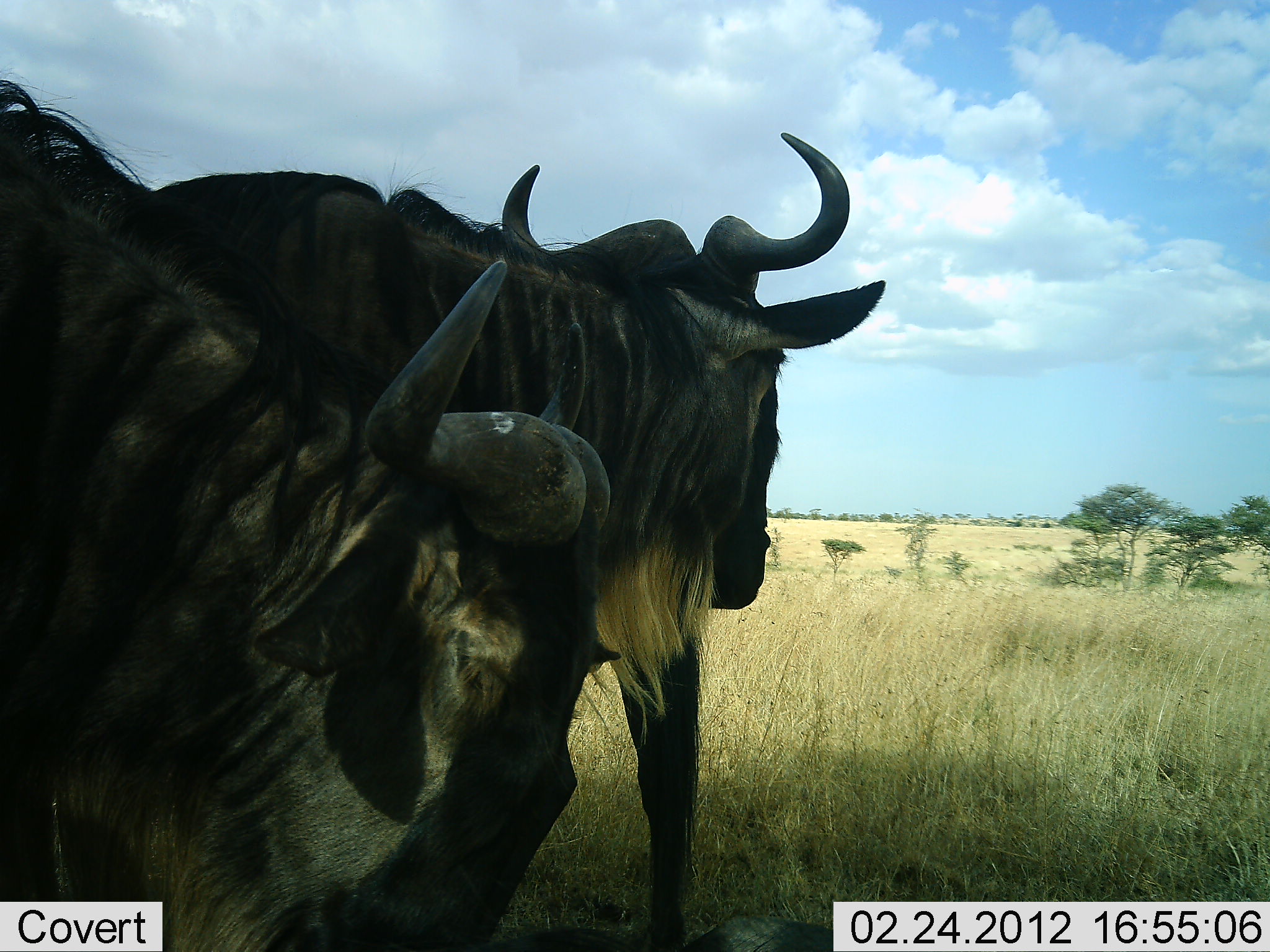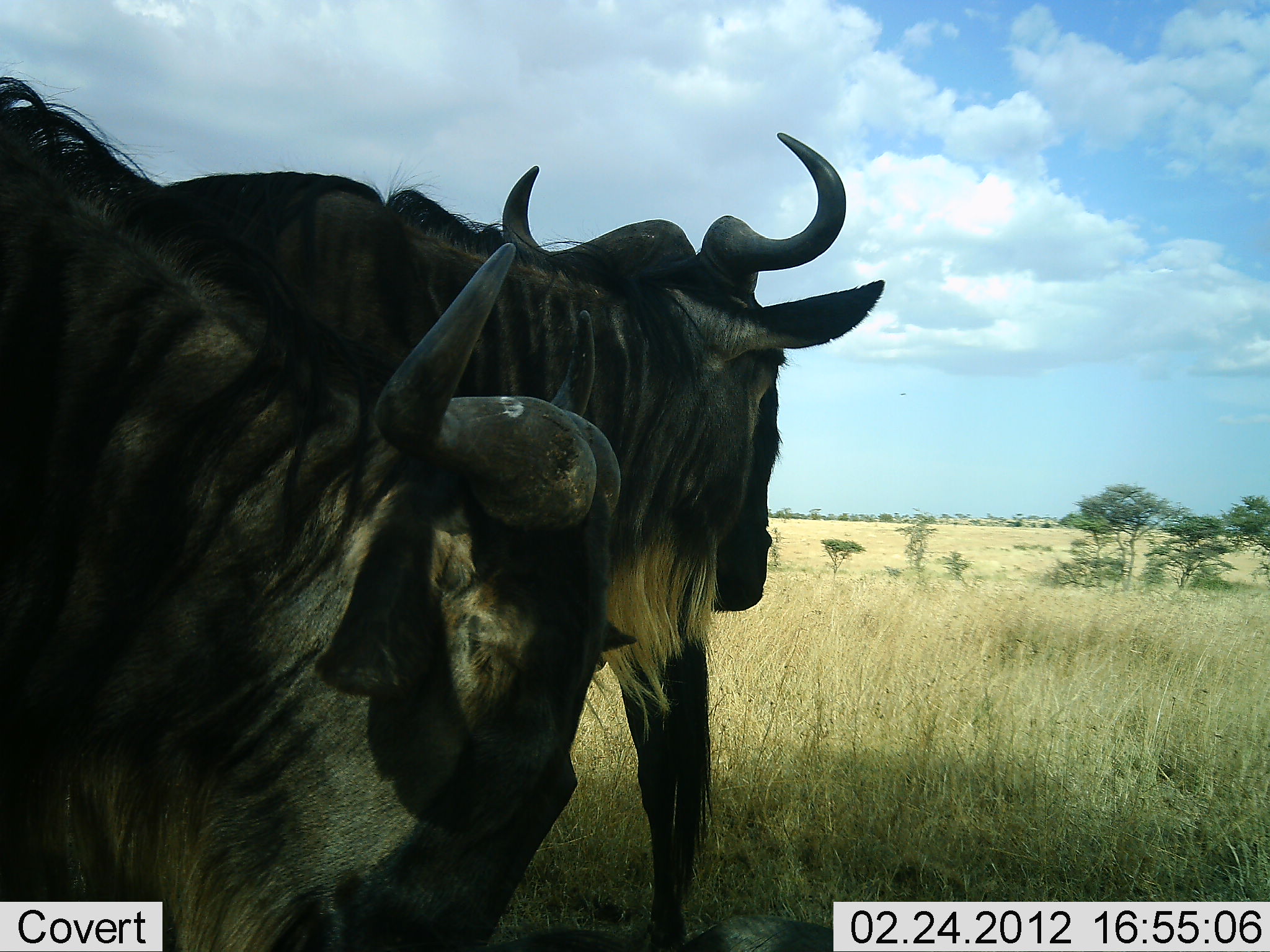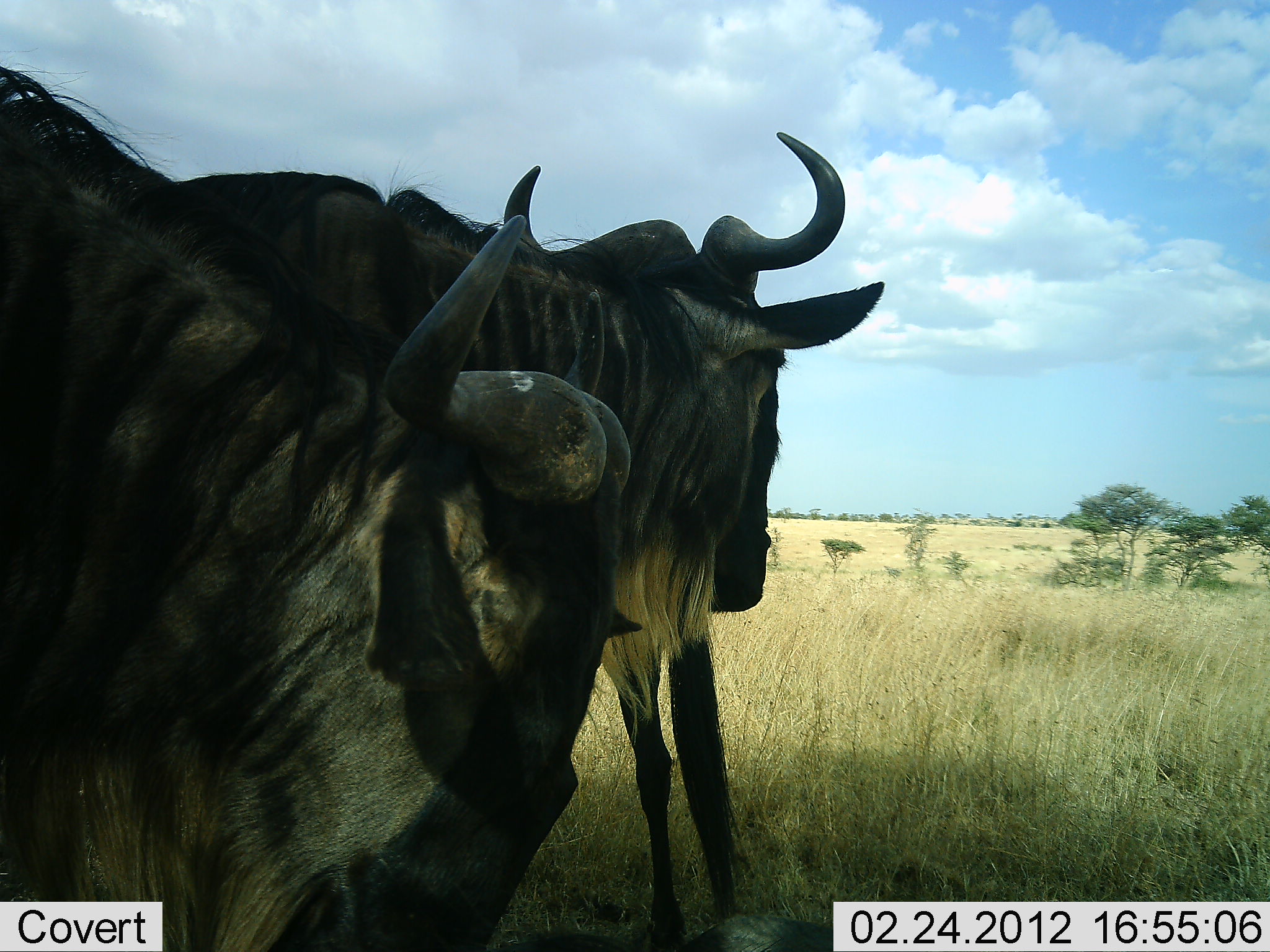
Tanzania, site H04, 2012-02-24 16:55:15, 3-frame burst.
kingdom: Animalia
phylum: Chordata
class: Mammalia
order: Artiodactyla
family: Bovidae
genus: Connochaetes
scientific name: Connochaetes taurinus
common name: blue wildebeest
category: wildebeest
Wildebeest (blue wildebeest) (Connochaetes taurinus), count 2. Behavior (volunteer vote fractions): standing 87%, resting 6%, moving 6%, interacting 6%. Young present (vote fraction): 0%. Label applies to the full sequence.